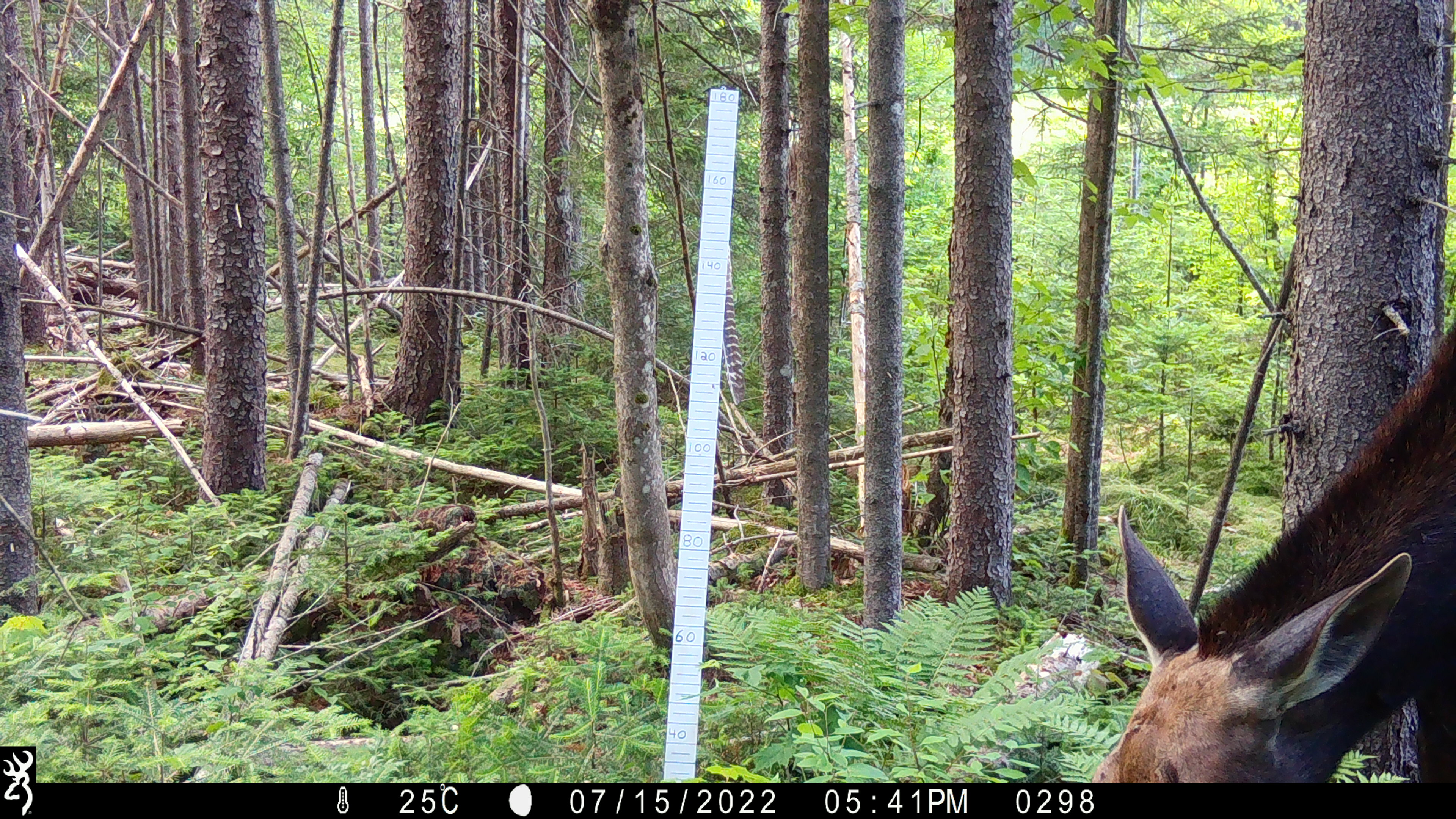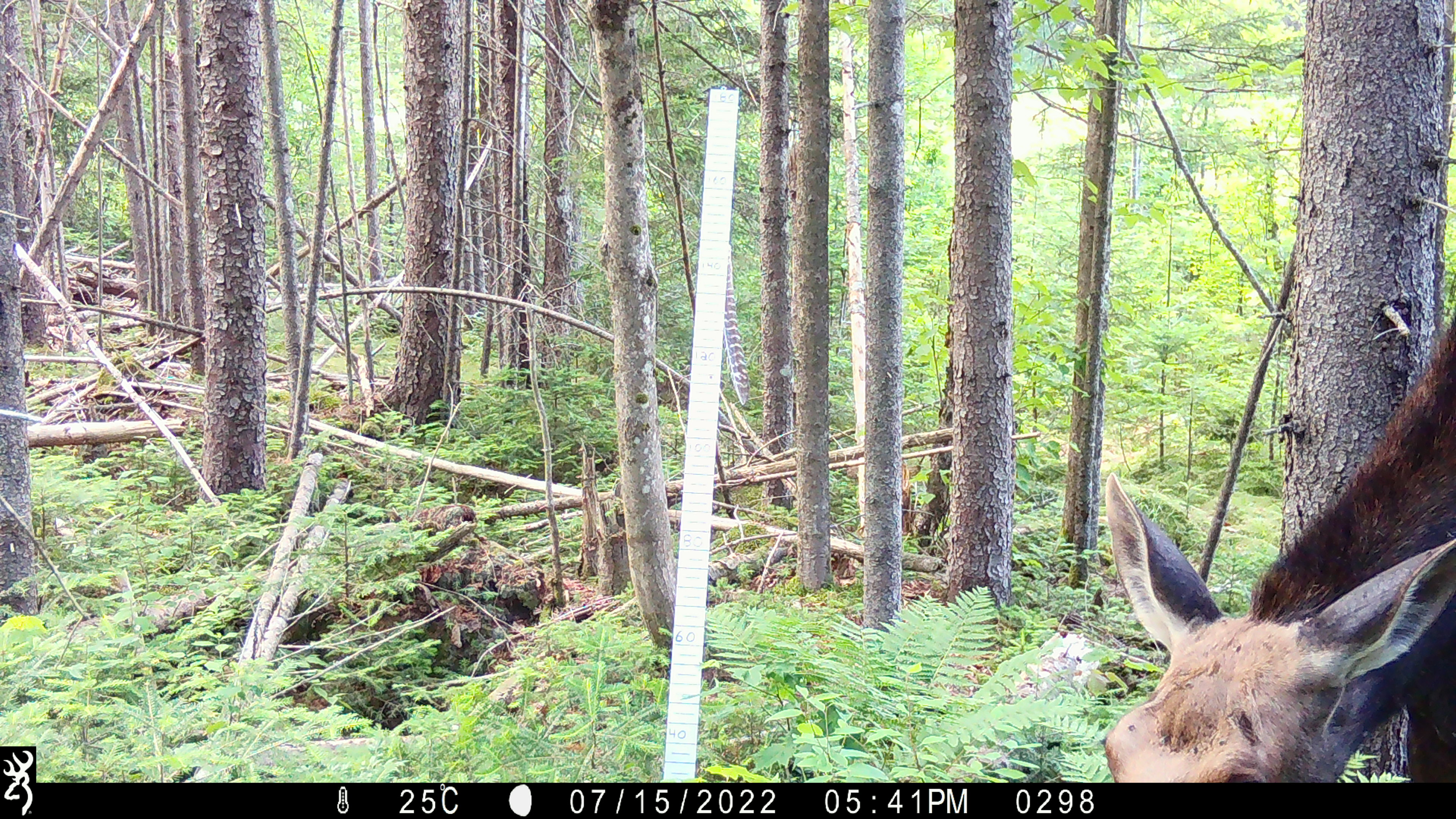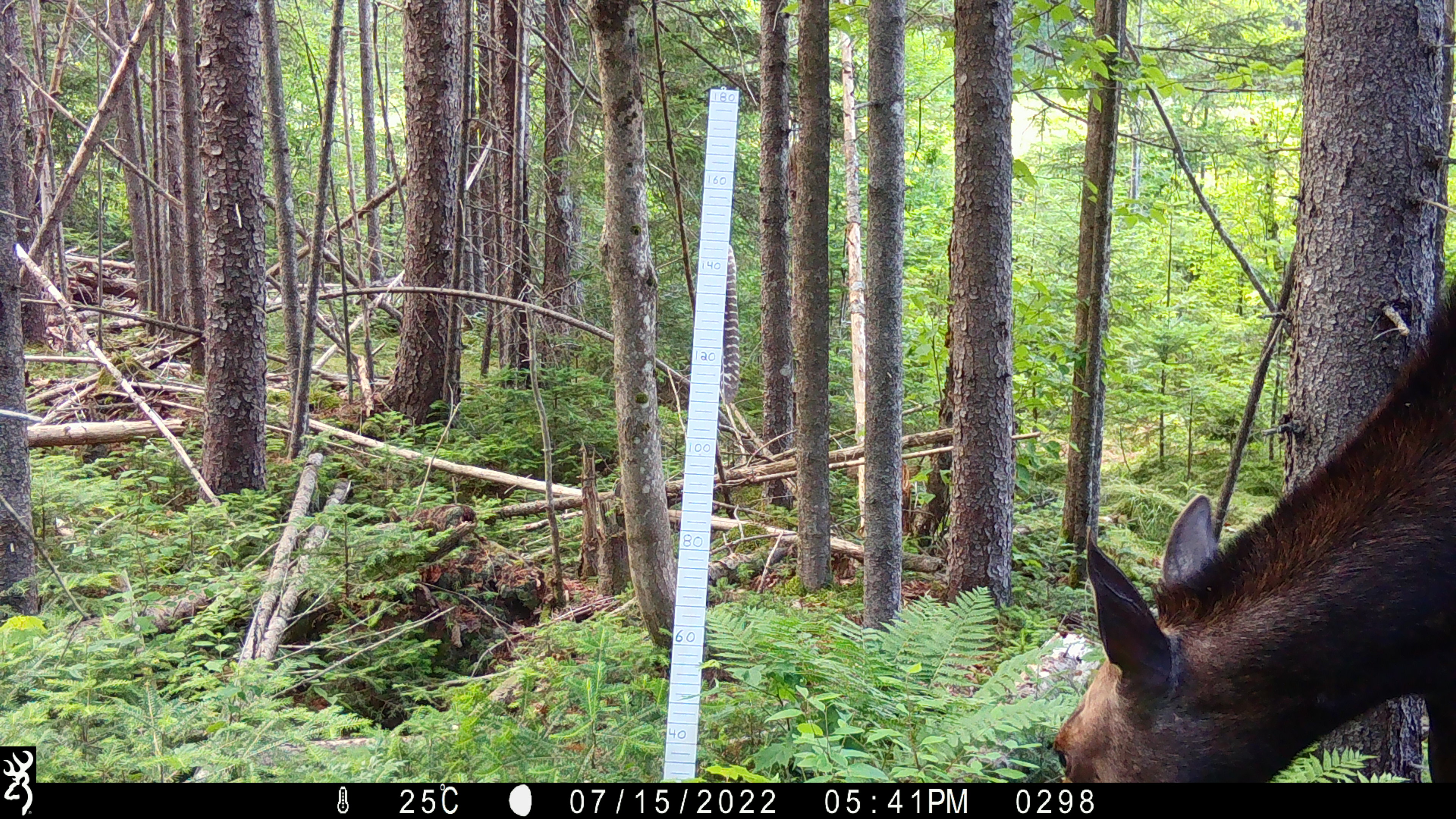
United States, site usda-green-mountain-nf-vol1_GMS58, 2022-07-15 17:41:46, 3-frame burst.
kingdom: Animalia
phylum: Chordata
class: Mammalia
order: Artiodactyla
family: Cervidae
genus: Alces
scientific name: Alces alces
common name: moose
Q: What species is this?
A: Moose (Alces alces).